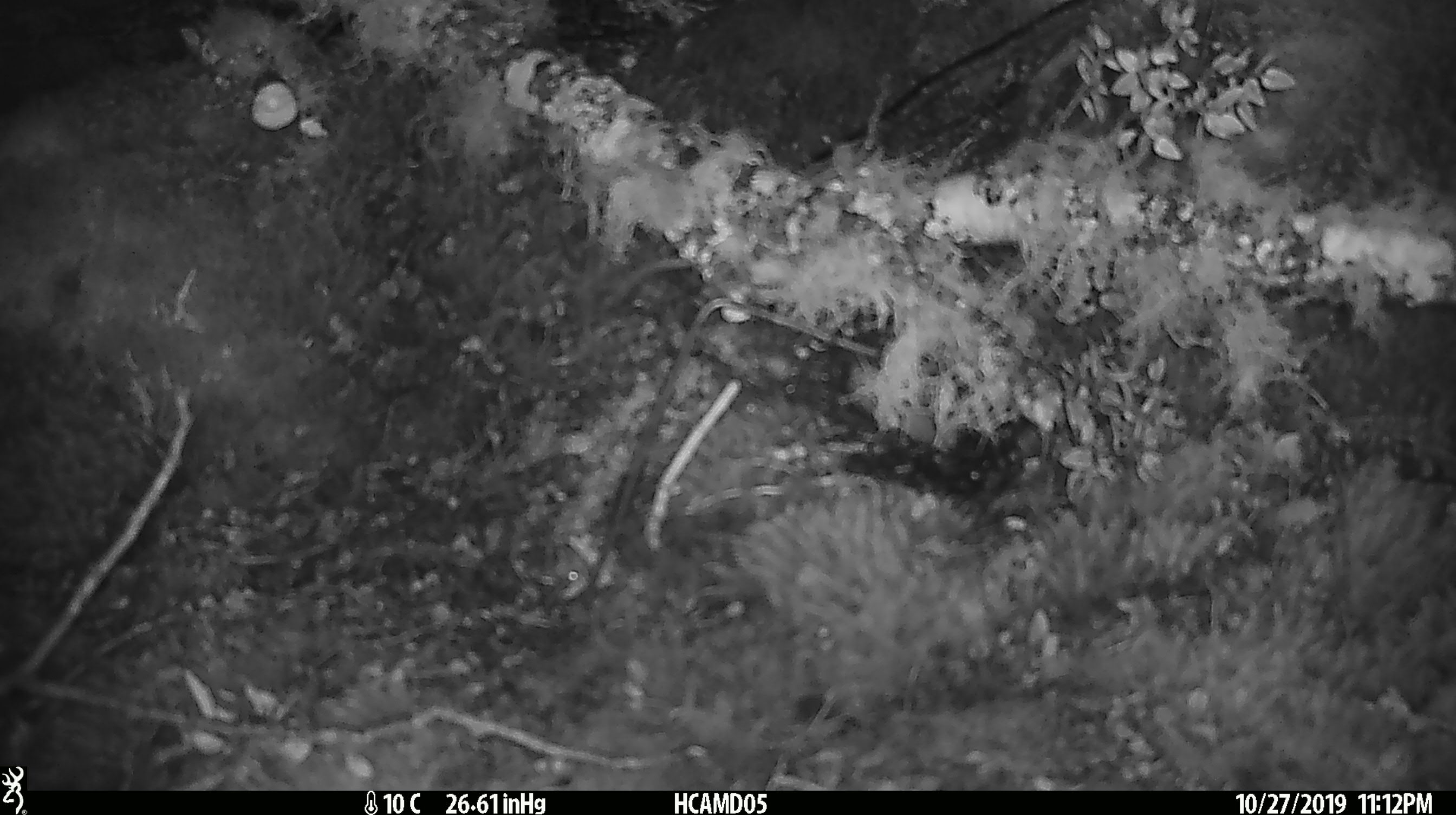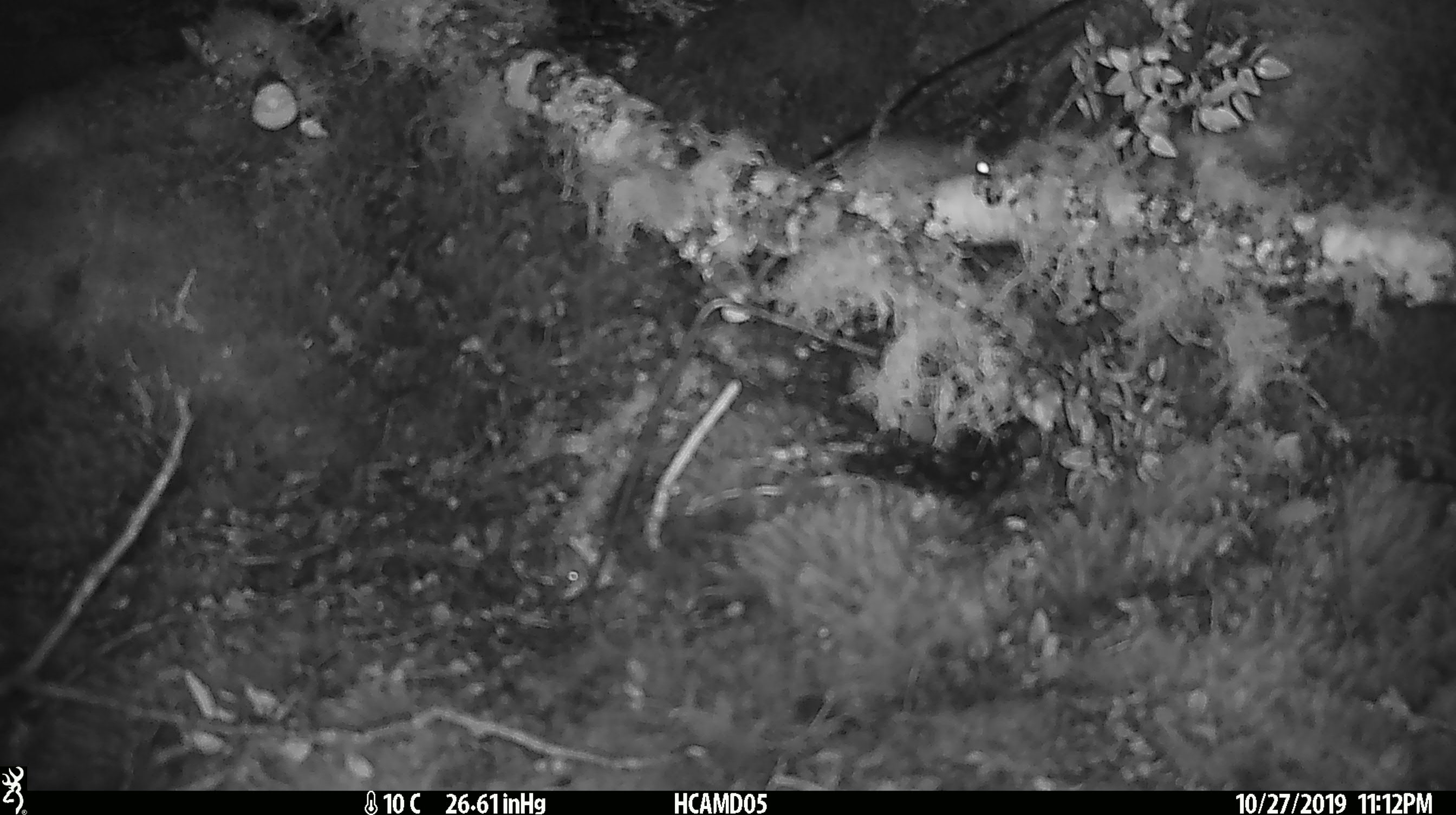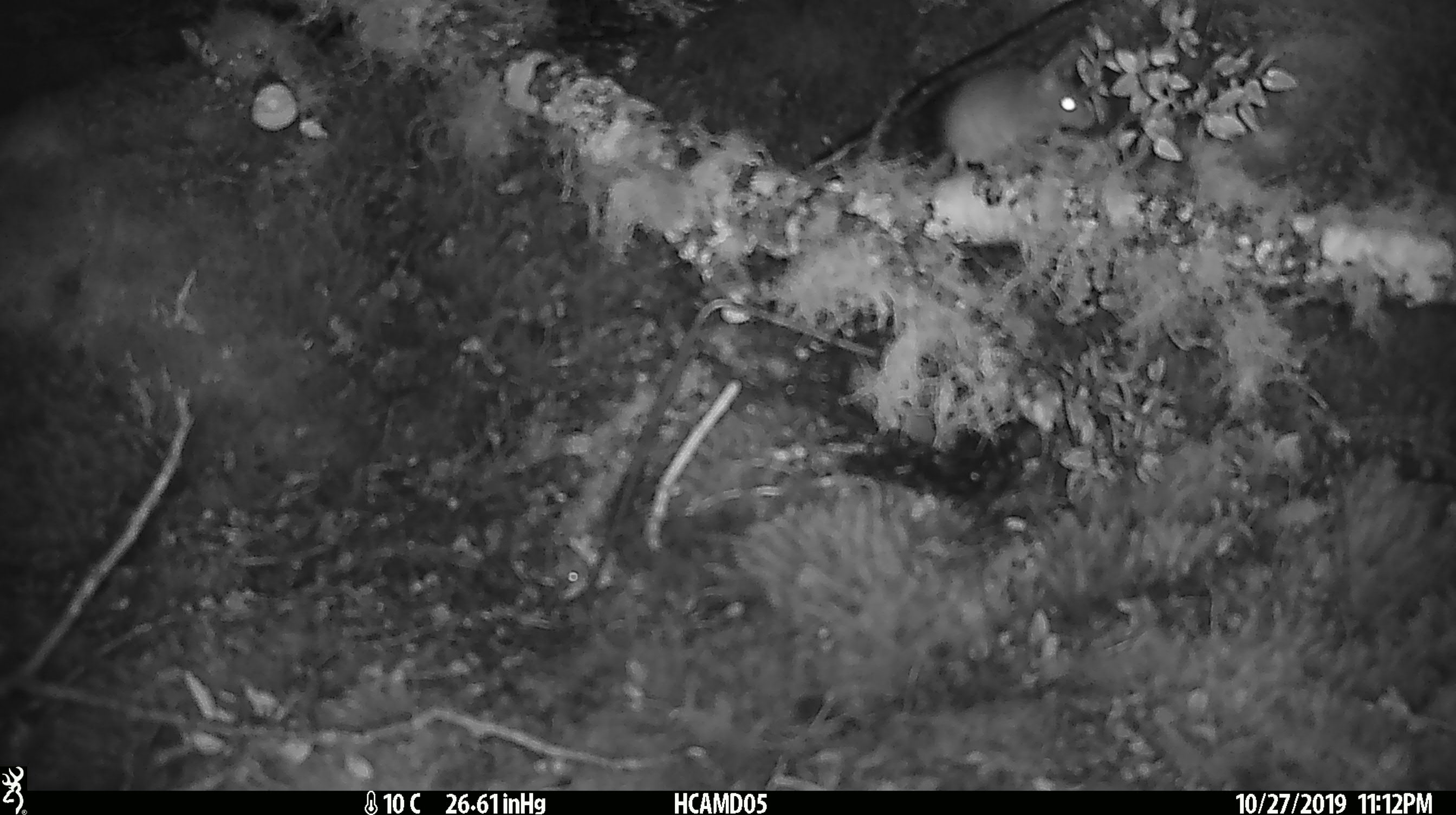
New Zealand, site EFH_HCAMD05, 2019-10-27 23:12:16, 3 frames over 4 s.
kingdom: Animalia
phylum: Chordata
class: Mammalia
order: Rodentia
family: Muridae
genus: Mus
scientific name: Mus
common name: mouse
Mouse (Mus).